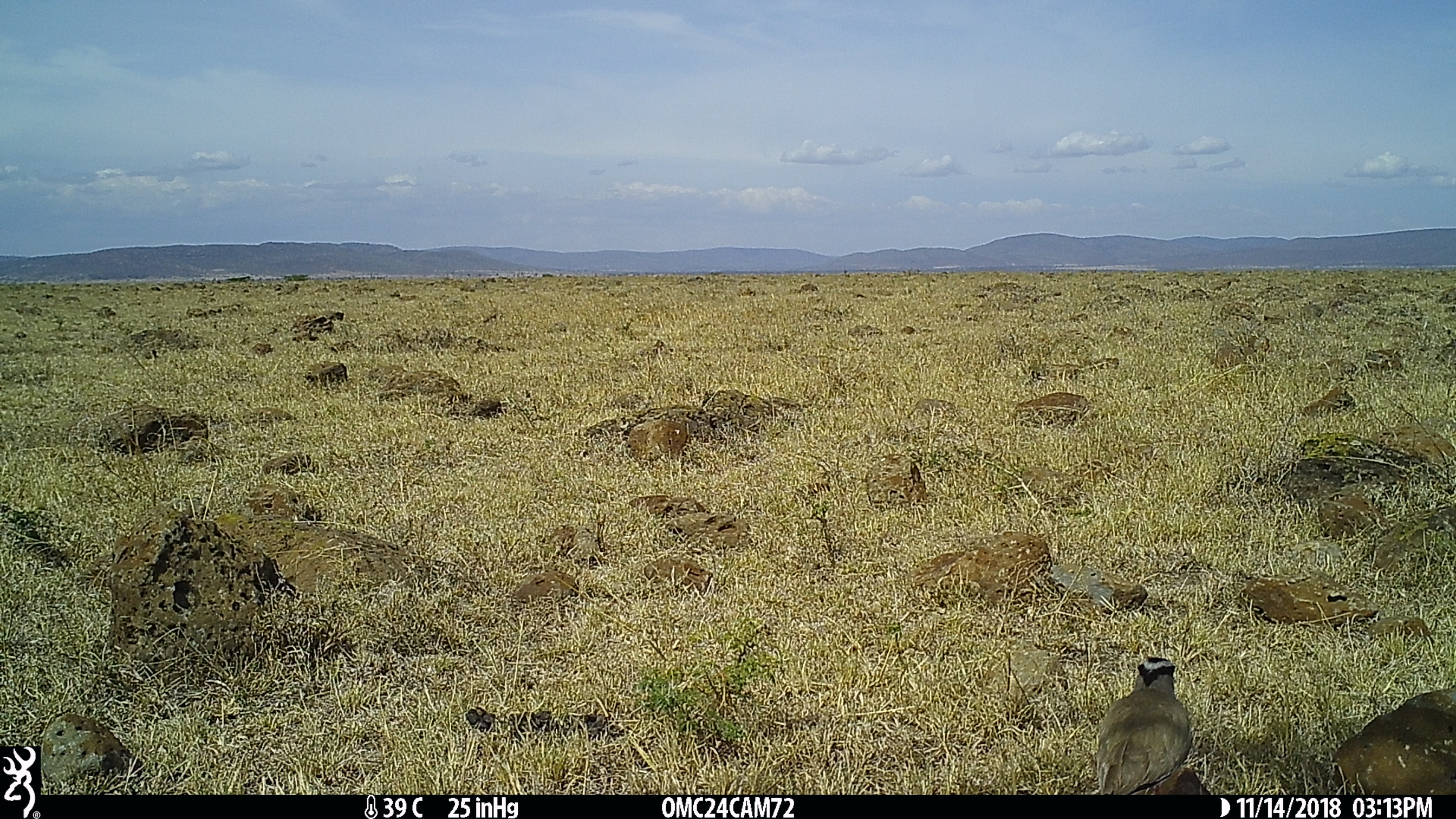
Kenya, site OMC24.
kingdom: Animalia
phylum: Chordata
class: Aves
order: Charadriiformes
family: Charadriidae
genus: Vanellus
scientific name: Vanellus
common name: lapwing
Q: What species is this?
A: Lapwing (Vanellus).